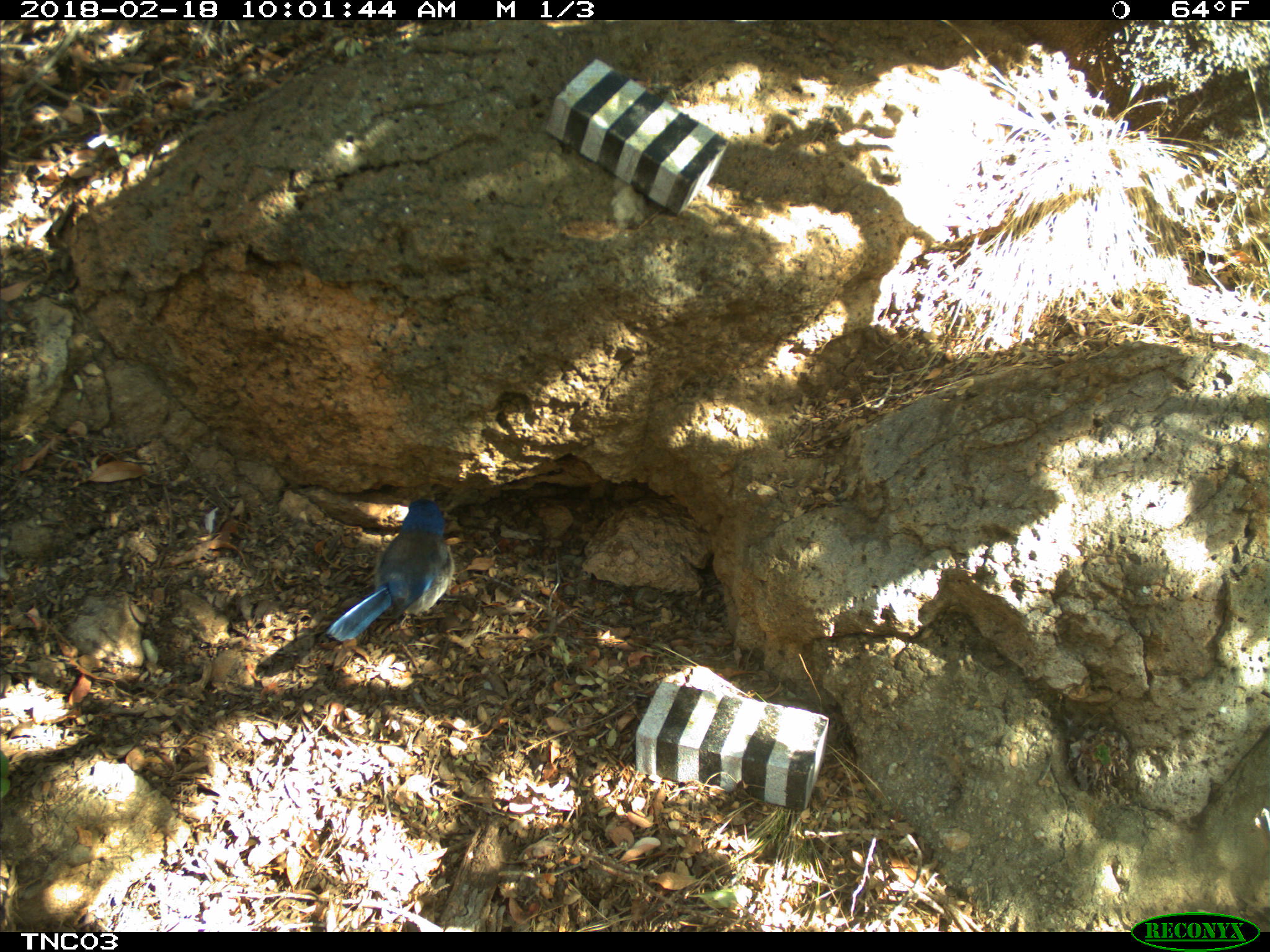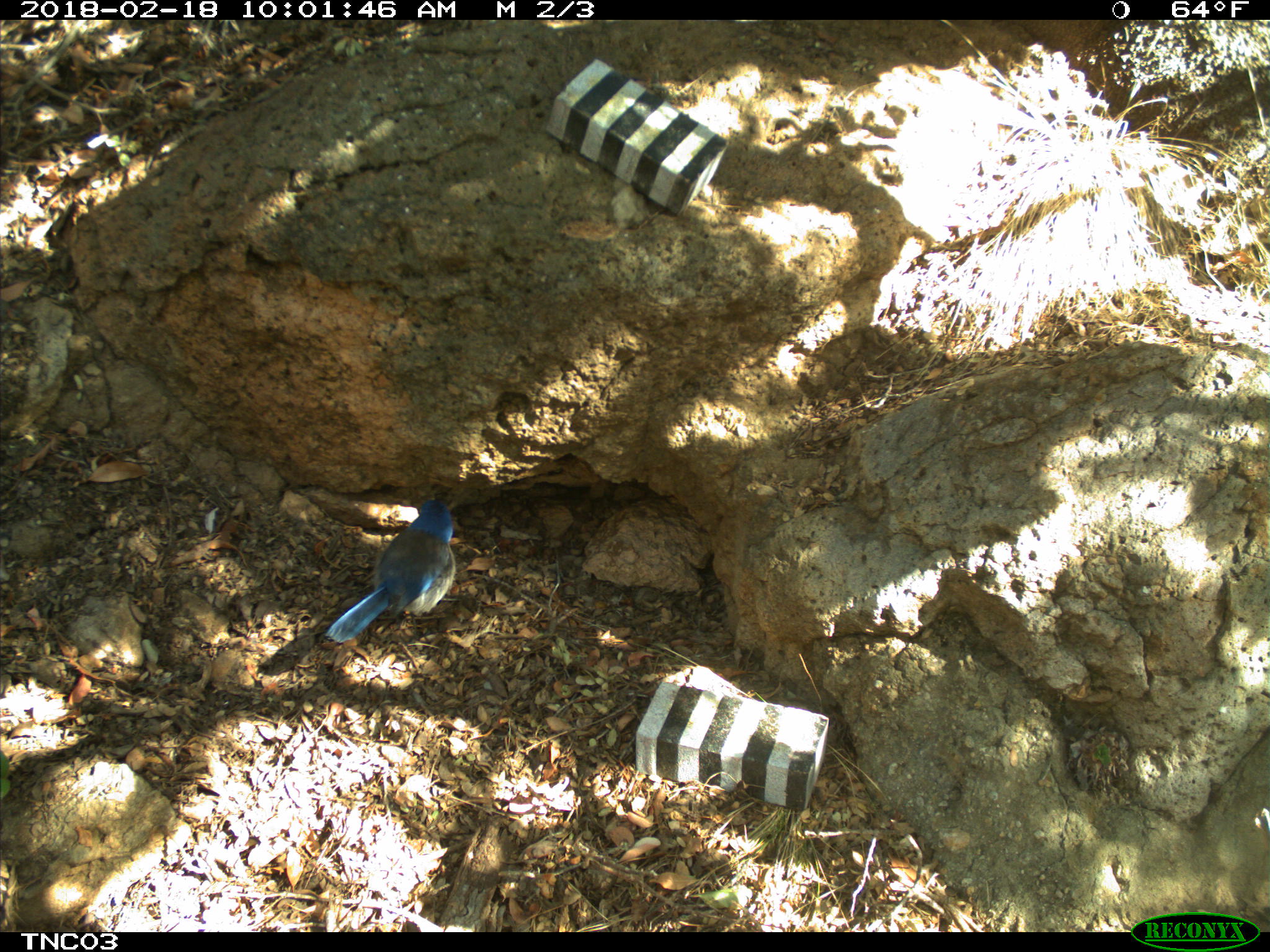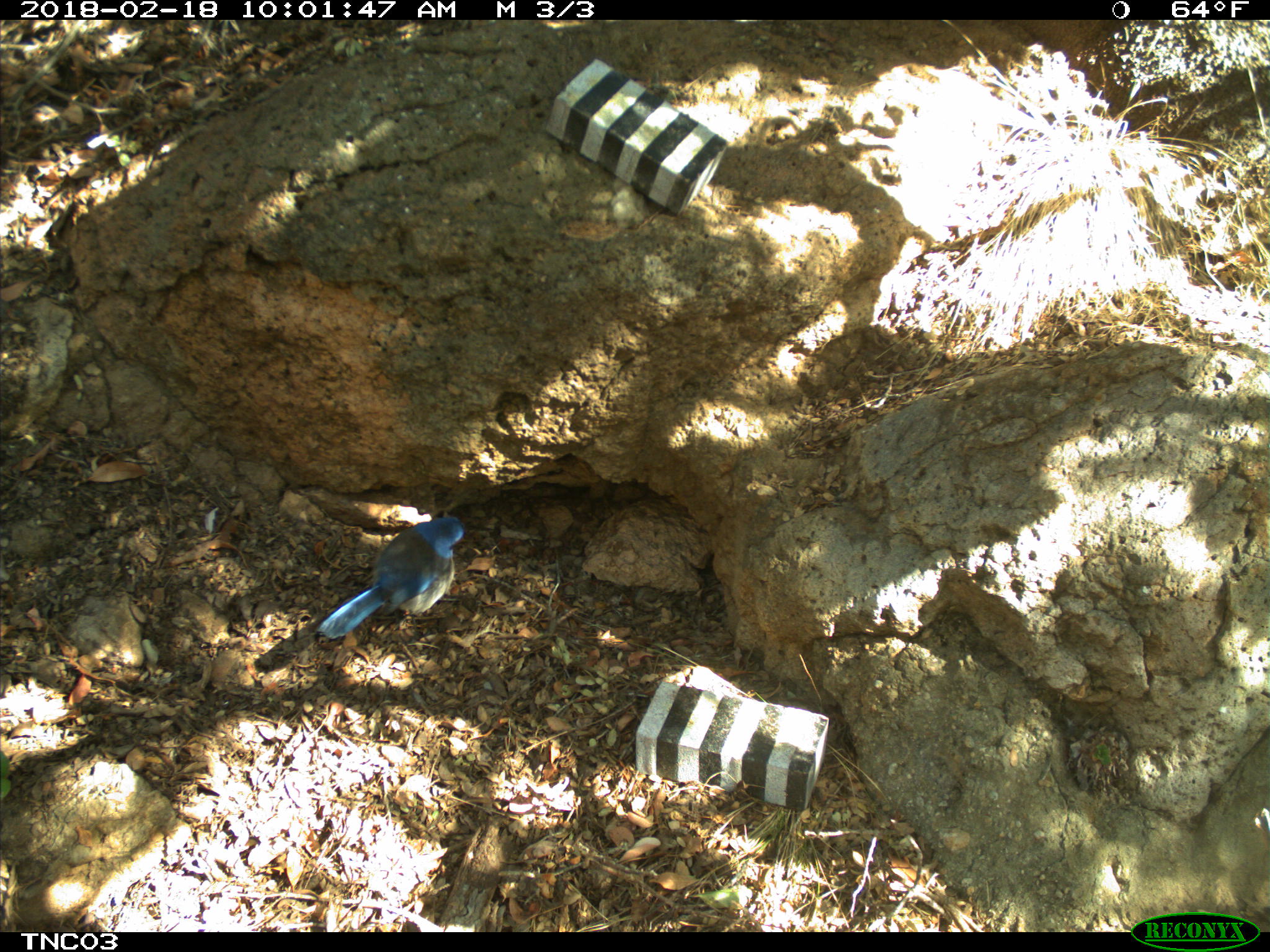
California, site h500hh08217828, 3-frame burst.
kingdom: Animalia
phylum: Chordata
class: Aves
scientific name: Aves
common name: bird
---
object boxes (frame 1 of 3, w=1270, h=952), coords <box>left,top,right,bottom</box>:
bird: <box>324,499,455,642</box>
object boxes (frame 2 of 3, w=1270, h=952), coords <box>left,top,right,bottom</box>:
bird: <box>323,500,455,643</box>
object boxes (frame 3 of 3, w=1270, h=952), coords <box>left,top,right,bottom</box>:
bird: <box>314,515,464,640</box>